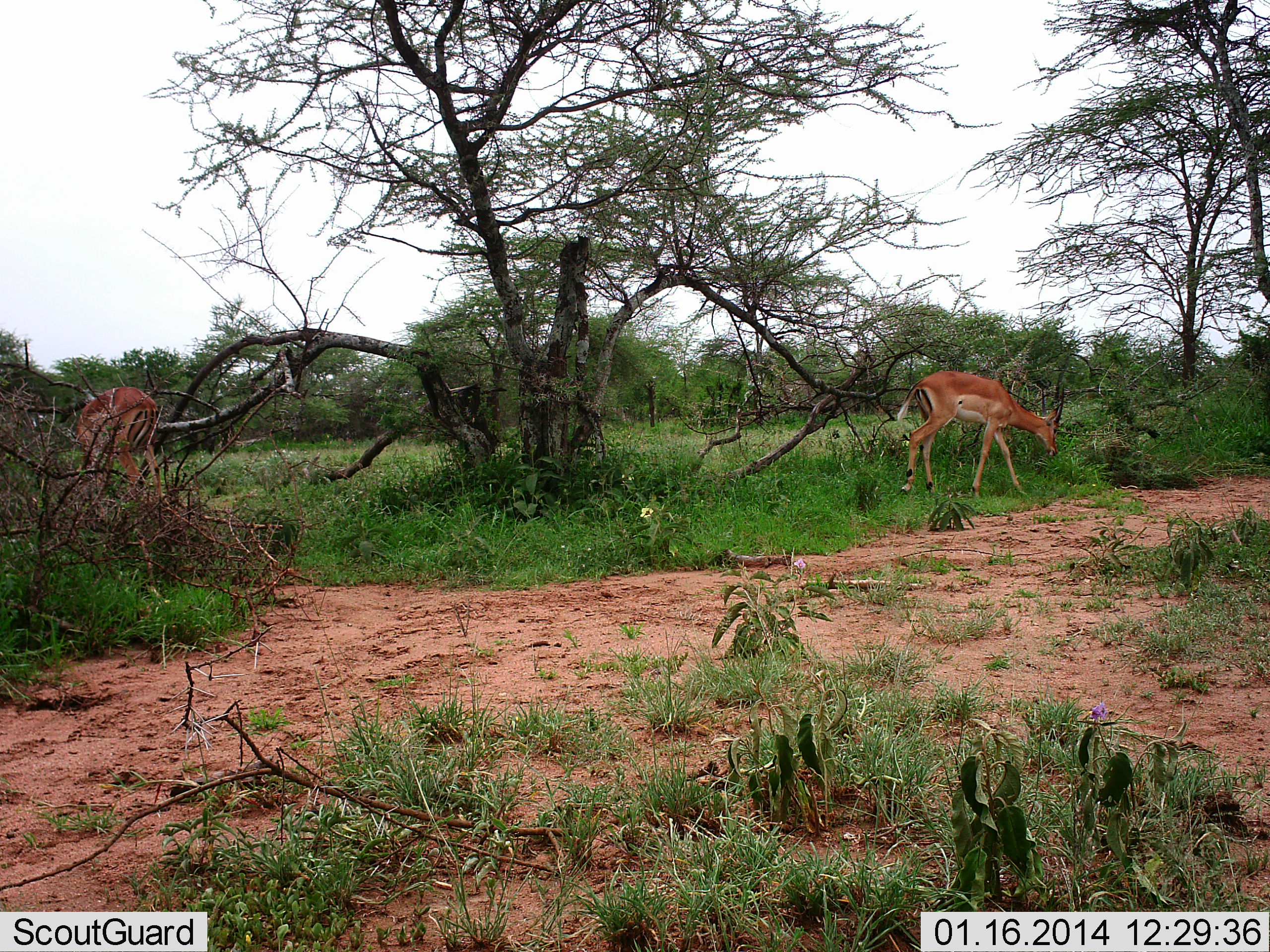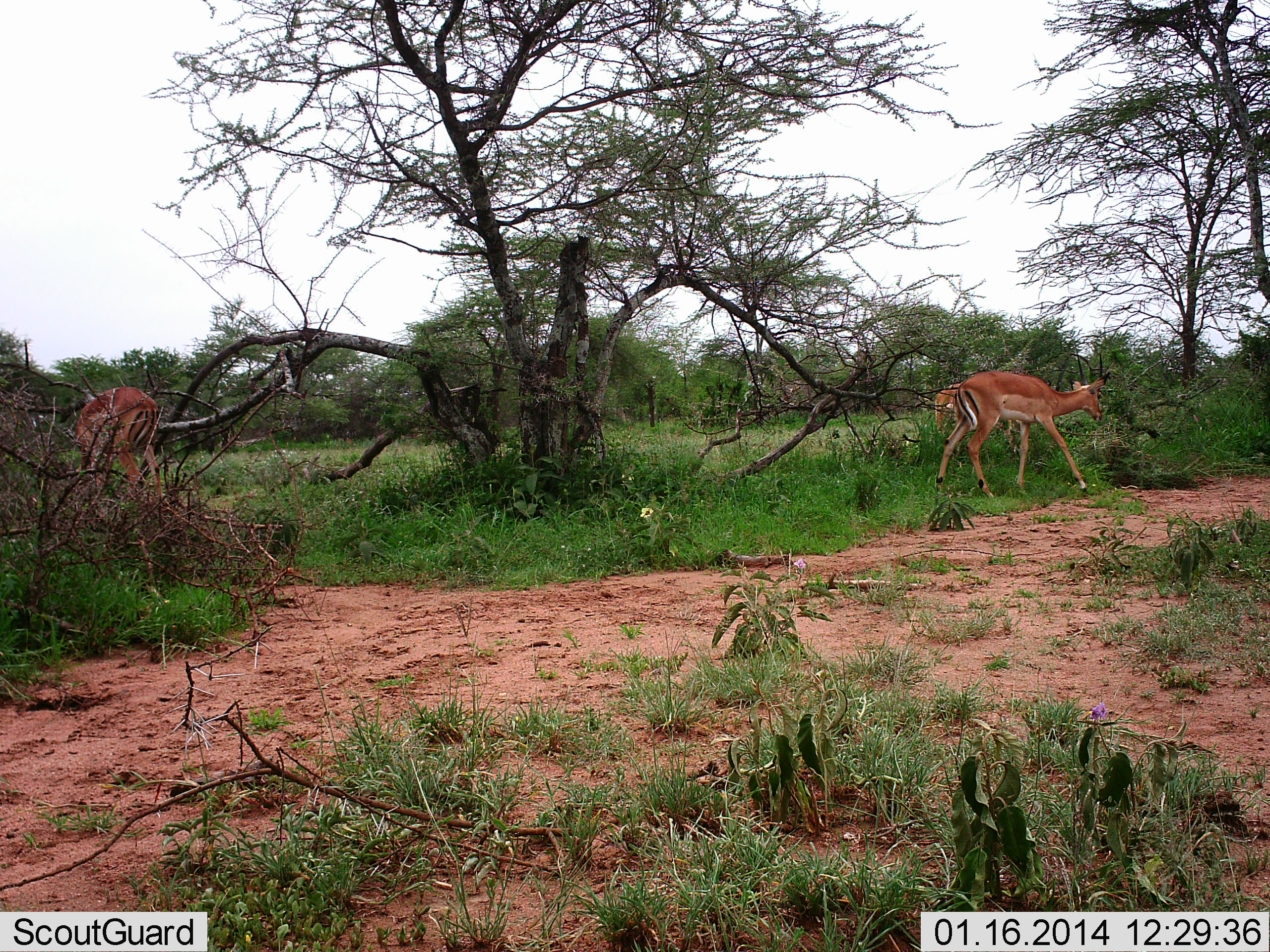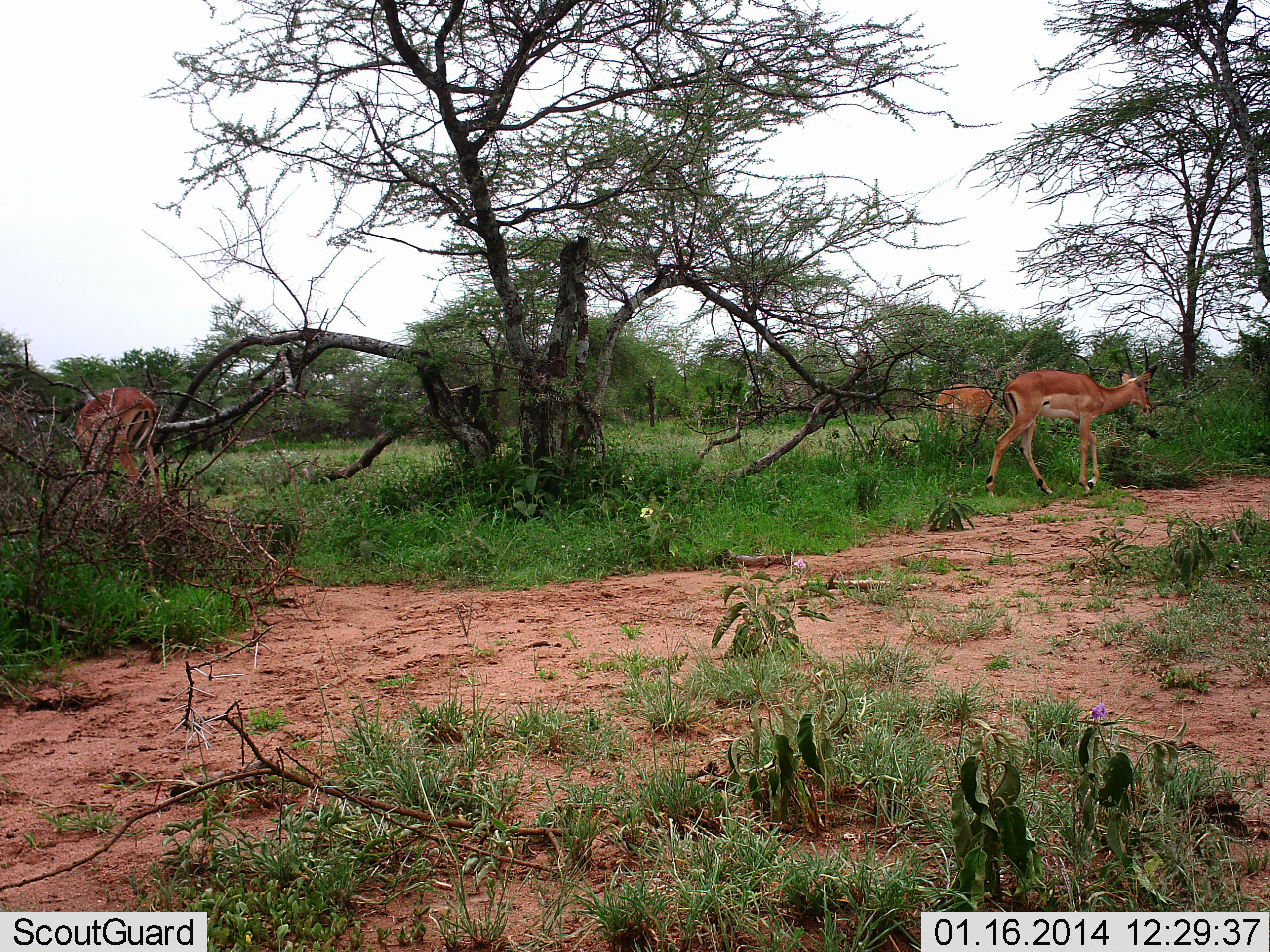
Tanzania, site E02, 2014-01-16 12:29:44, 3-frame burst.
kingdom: Animalia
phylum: Chordata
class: Mammalia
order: Artiodactyla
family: Bovidae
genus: Aepyceros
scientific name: Aepyceros melampus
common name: impala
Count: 3.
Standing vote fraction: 40%.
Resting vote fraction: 0%.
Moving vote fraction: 90%.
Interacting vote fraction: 0%.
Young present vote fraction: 0%.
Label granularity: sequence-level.